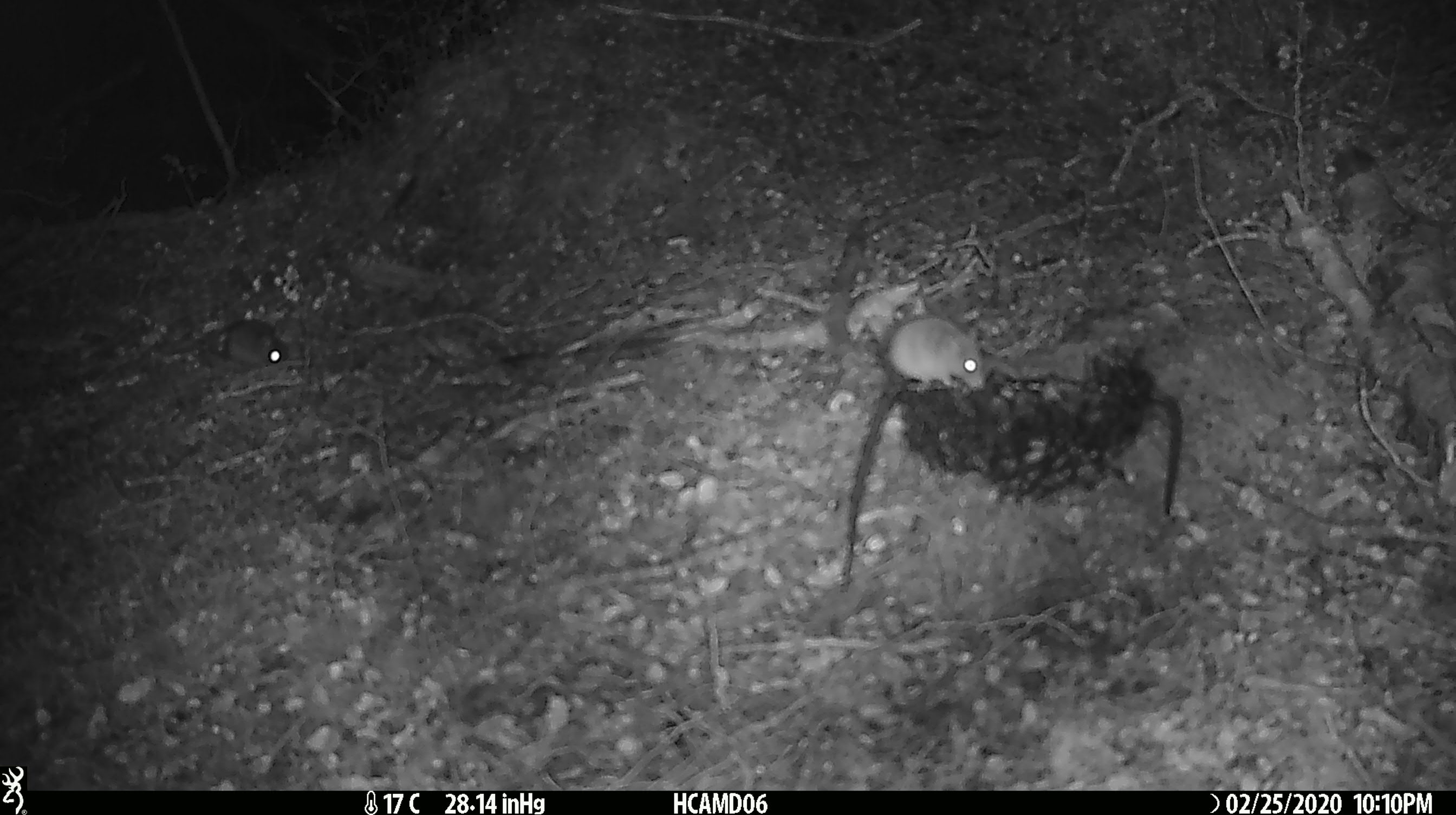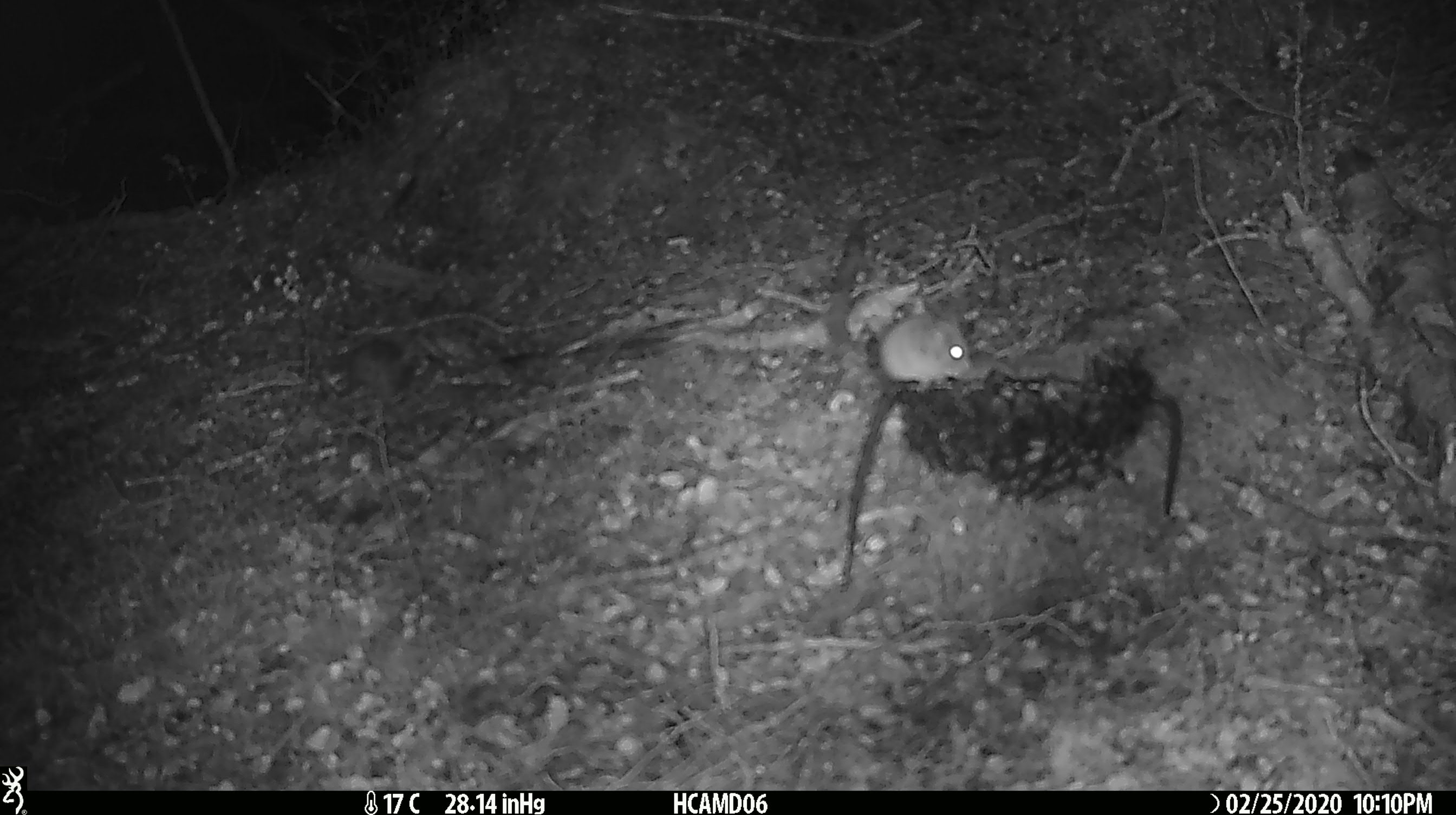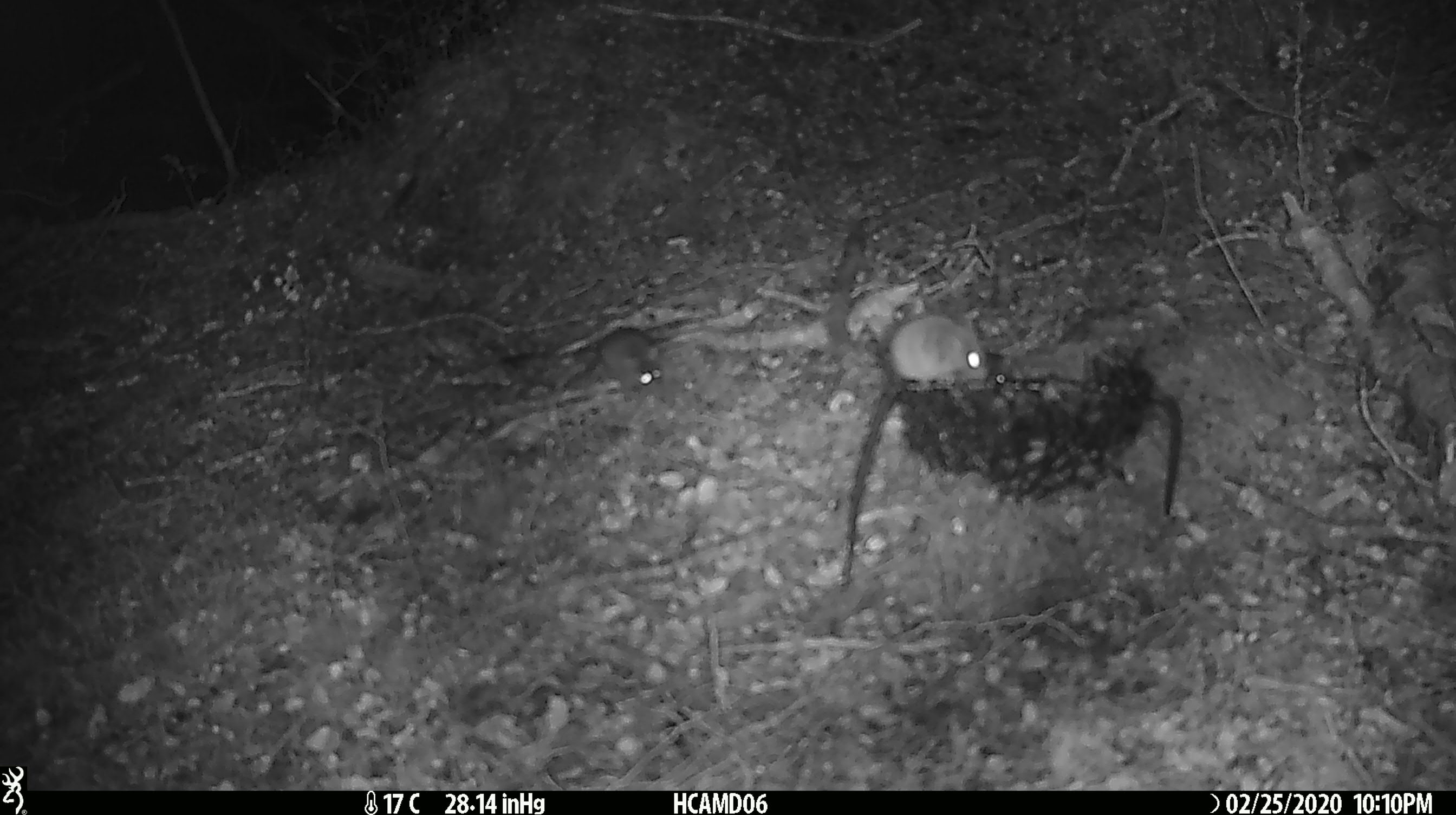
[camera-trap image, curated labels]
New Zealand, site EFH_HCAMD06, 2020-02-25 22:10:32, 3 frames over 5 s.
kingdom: Animalia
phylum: Chordata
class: Mammalia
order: Rodentia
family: Muridae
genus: Mus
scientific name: Mus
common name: mouse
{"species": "mouse (Mus)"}